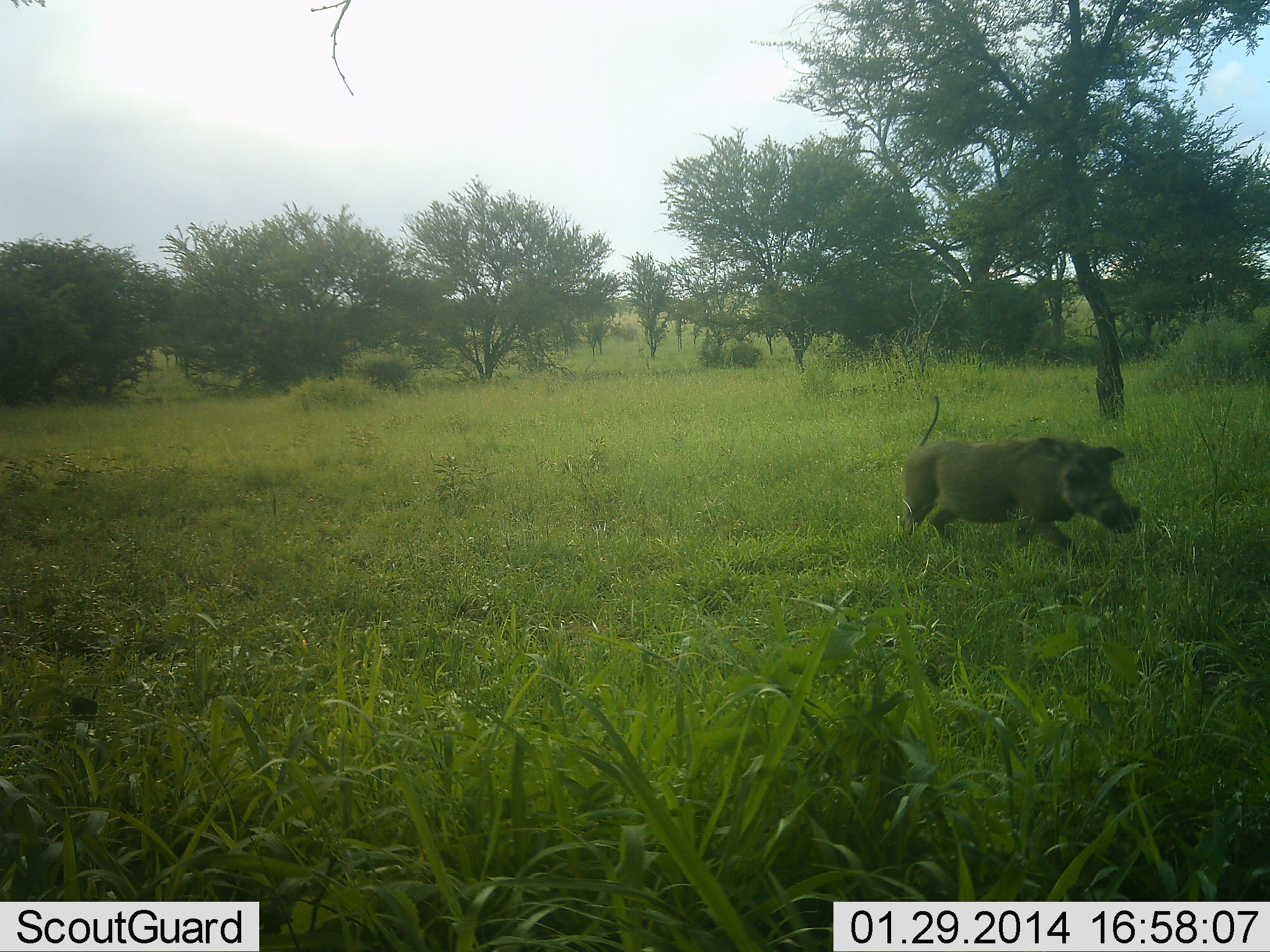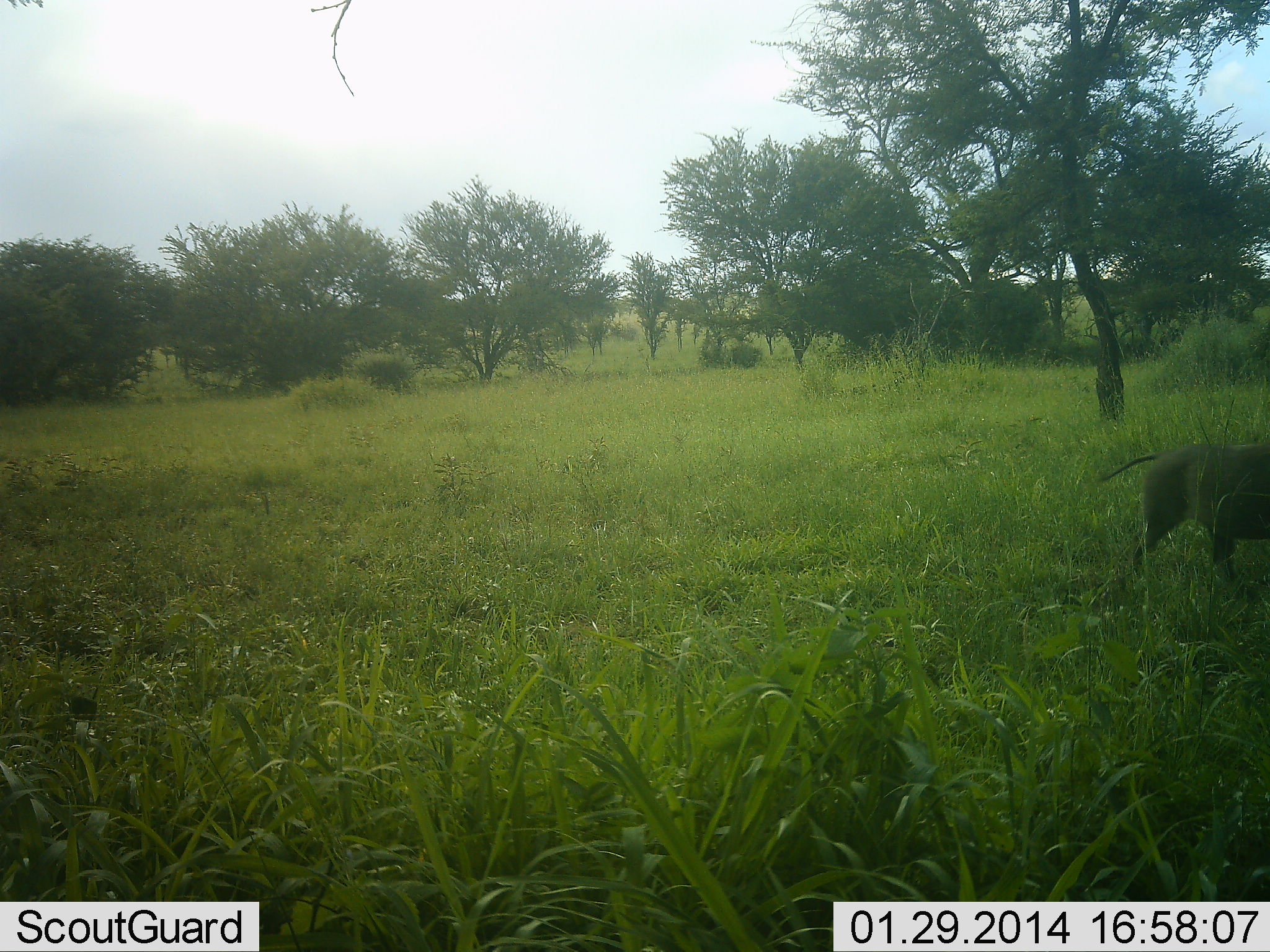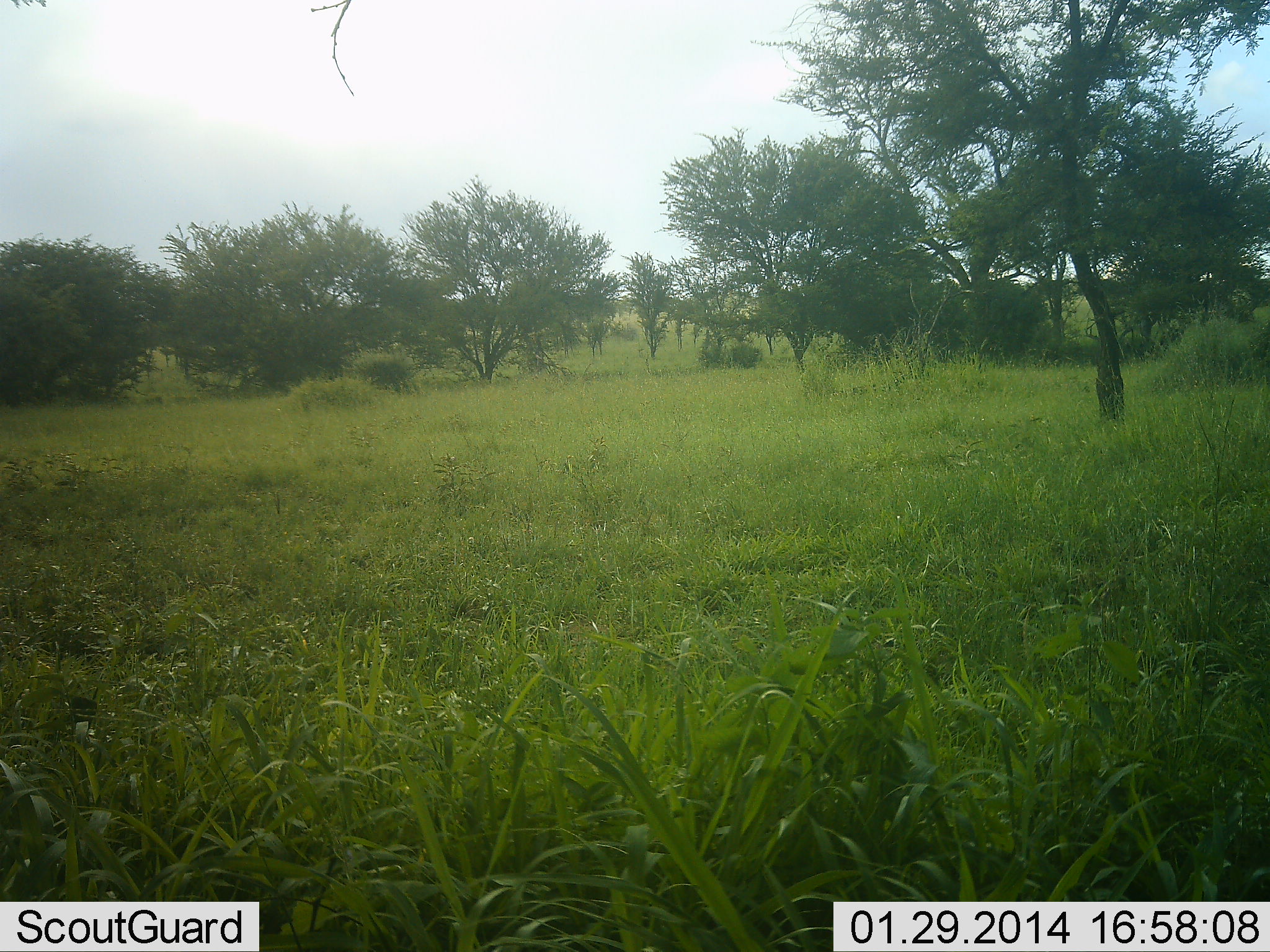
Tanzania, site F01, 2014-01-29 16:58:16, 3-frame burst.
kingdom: Animalia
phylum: Chordata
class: Mammalia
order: Artiodactyla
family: Suidae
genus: Phacochoerus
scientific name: Phacochoerus africanus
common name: warthog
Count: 1.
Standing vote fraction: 0%.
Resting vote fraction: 0%.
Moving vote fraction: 100%.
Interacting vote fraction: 0%.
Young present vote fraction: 0%.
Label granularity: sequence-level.